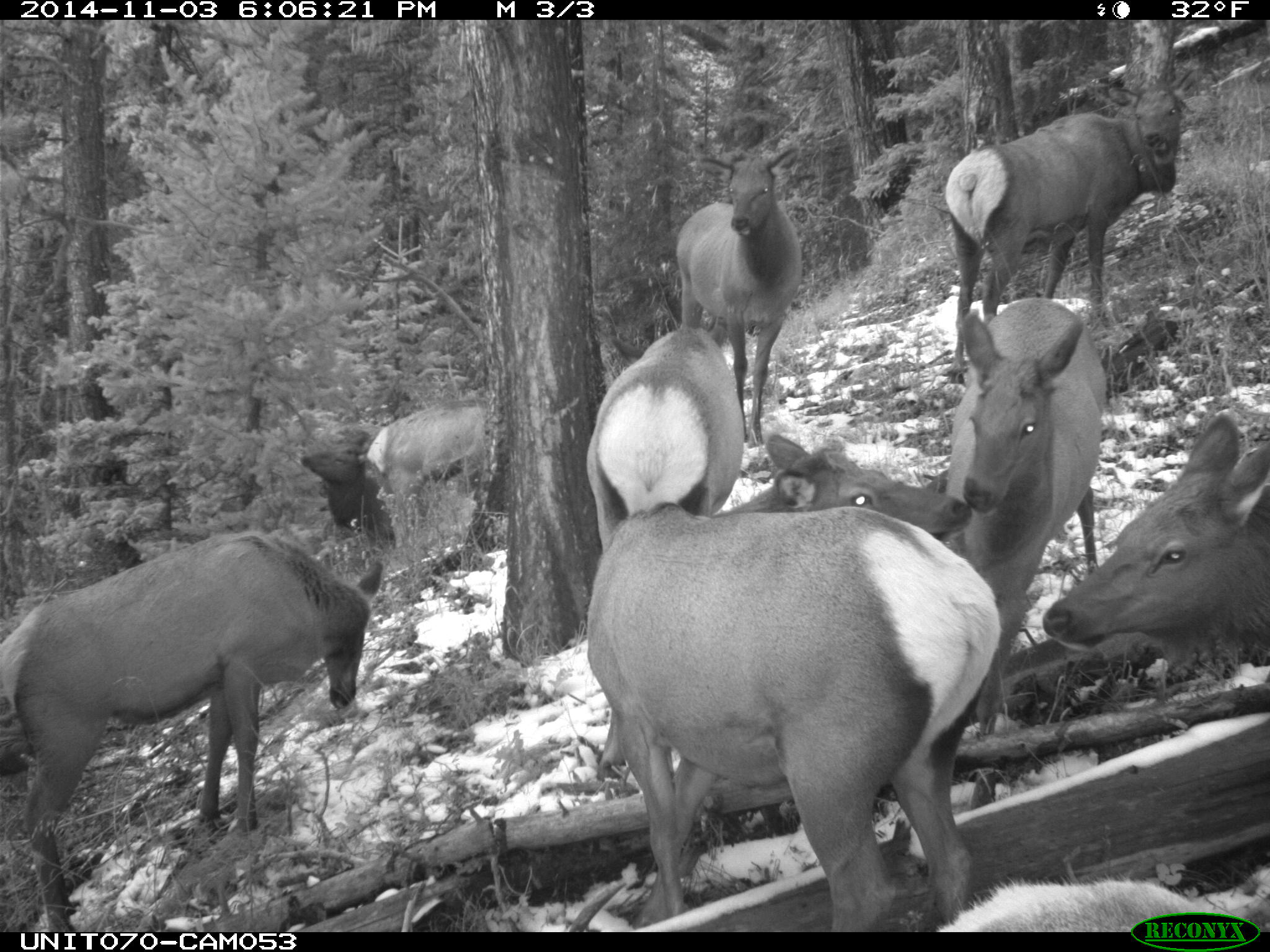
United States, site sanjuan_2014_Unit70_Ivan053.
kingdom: Animalia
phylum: Chordata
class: Mammalia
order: Artiodactyla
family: Cervidae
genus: Cervus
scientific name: Cervus elaphus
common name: red deer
Cervus elaphus (red deer).